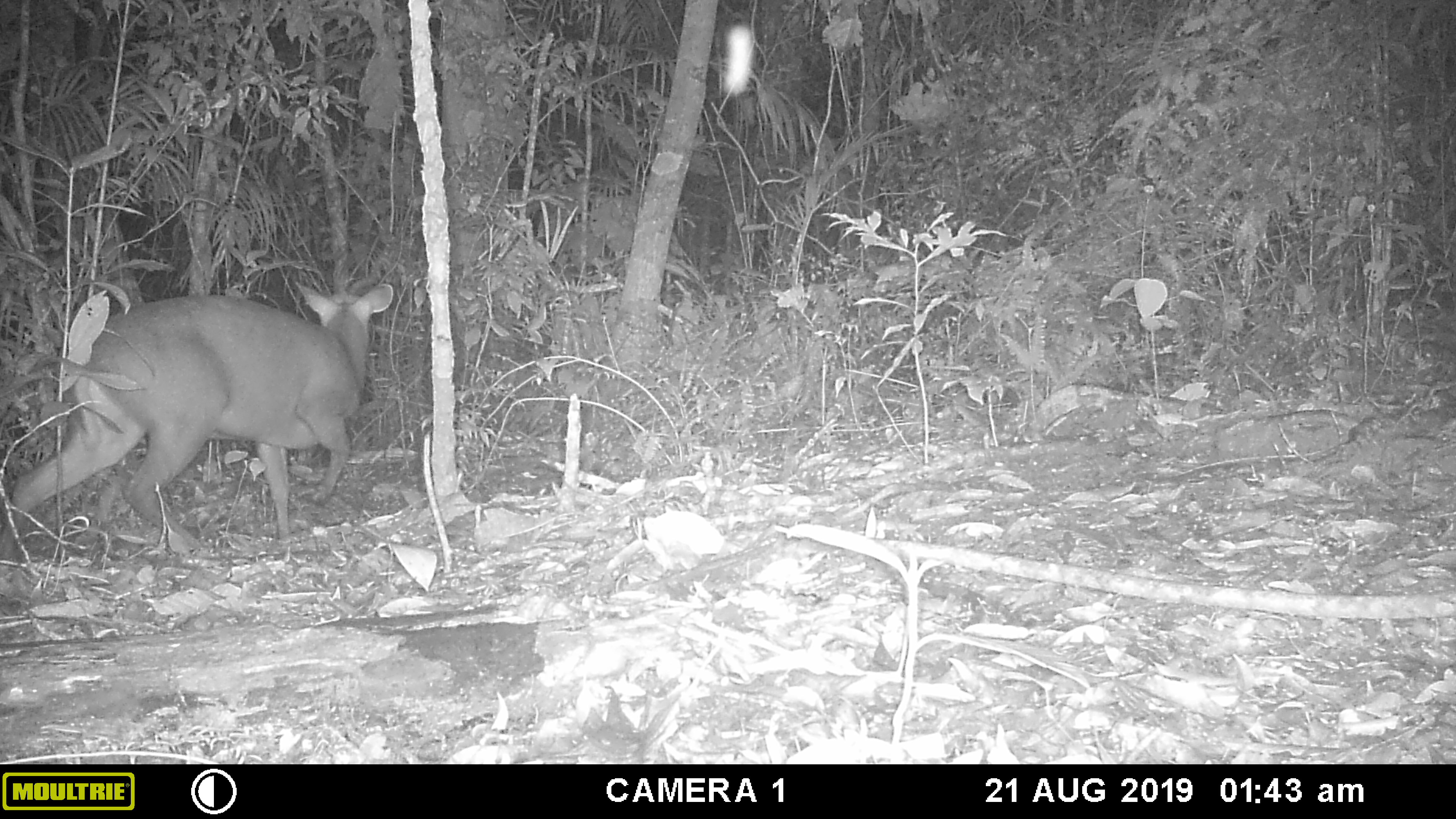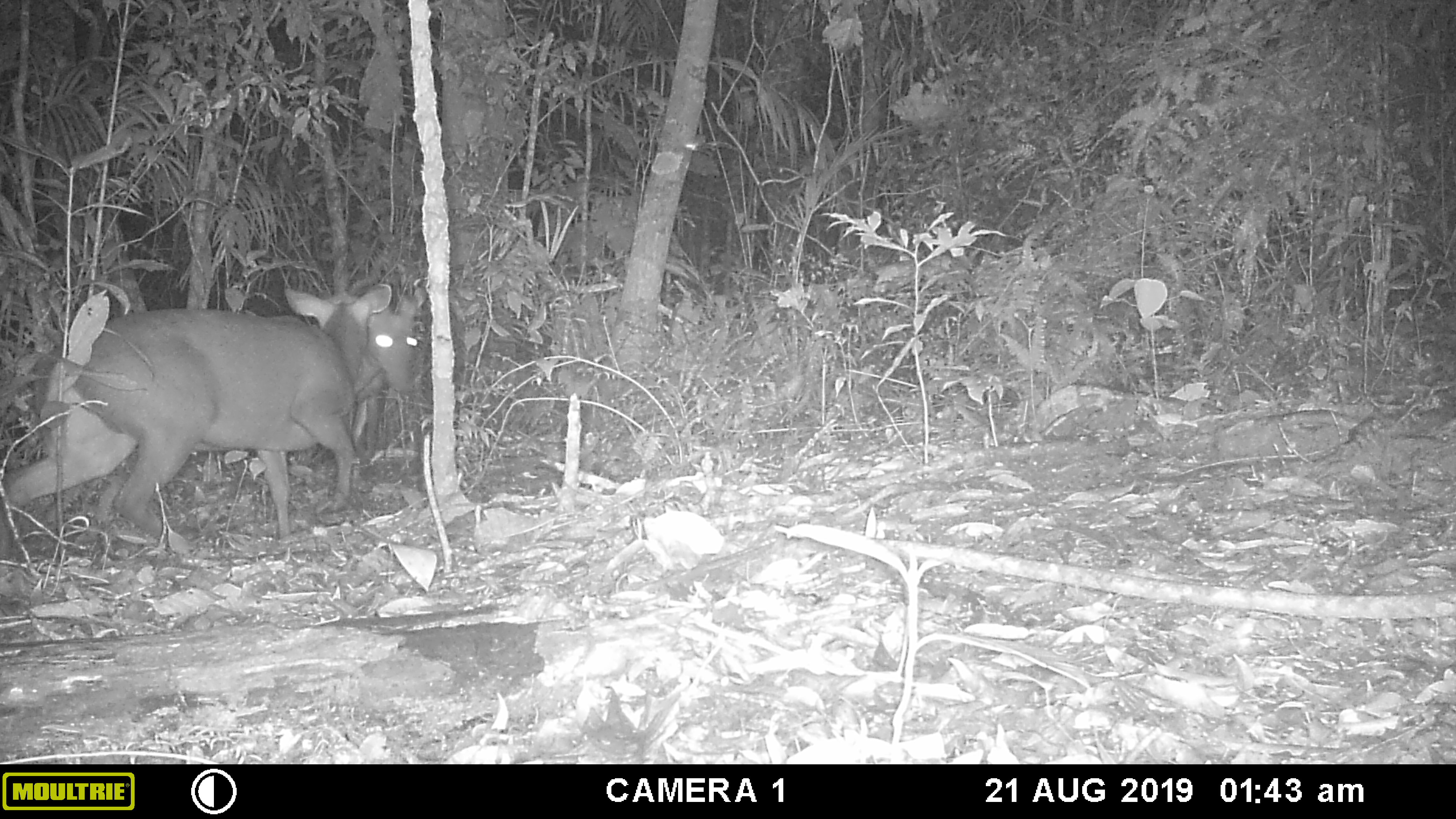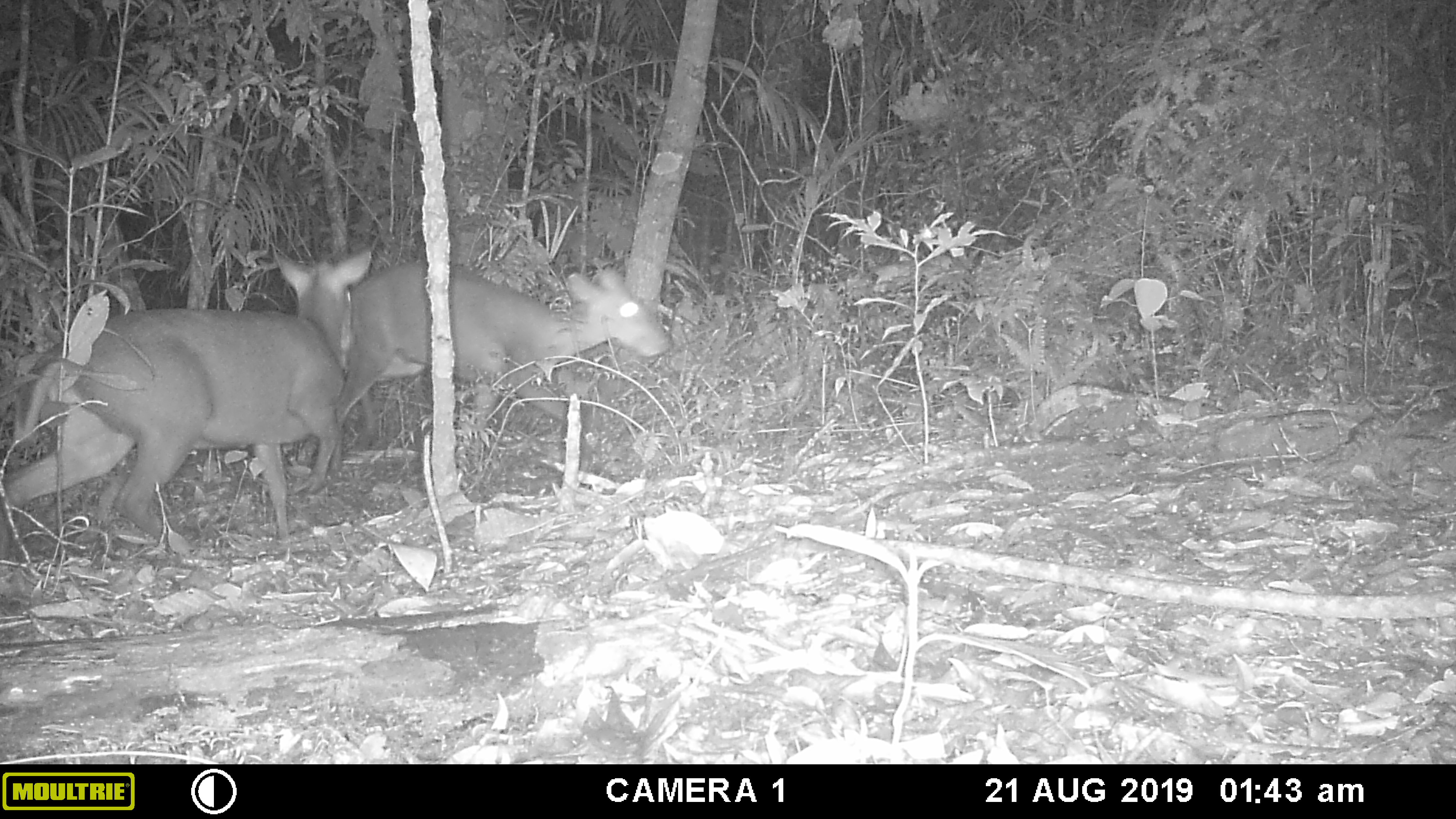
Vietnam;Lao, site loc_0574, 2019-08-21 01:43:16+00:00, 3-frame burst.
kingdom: Animalia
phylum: Chordata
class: Mammalia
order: Artiodactyla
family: Cervidae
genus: Muntiacus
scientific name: Muntiacus rooseveltorum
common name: roosevelt's muntjac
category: roosevelts muntjac group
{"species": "roosevelts muntjac group (roosevelt's muntjac) (Muntiacus rooseveltorum)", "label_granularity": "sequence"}